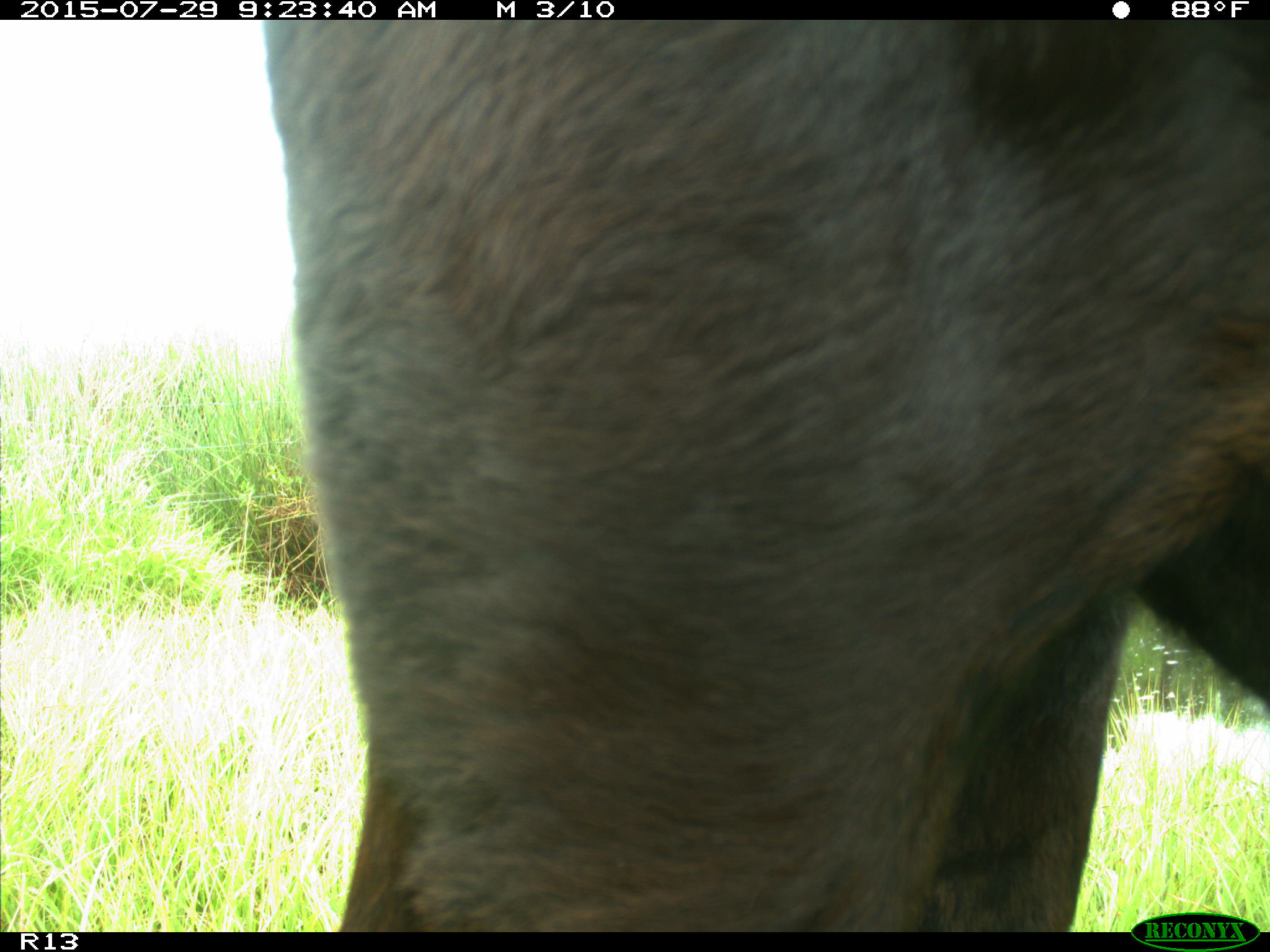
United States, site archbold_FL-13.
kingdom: Animalia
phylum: Chordata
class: Mammalia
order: Artiodactyla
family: Bovidae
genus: Bos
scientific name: Bos taurus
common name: domestic cow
Bos taurus (domestic cow).